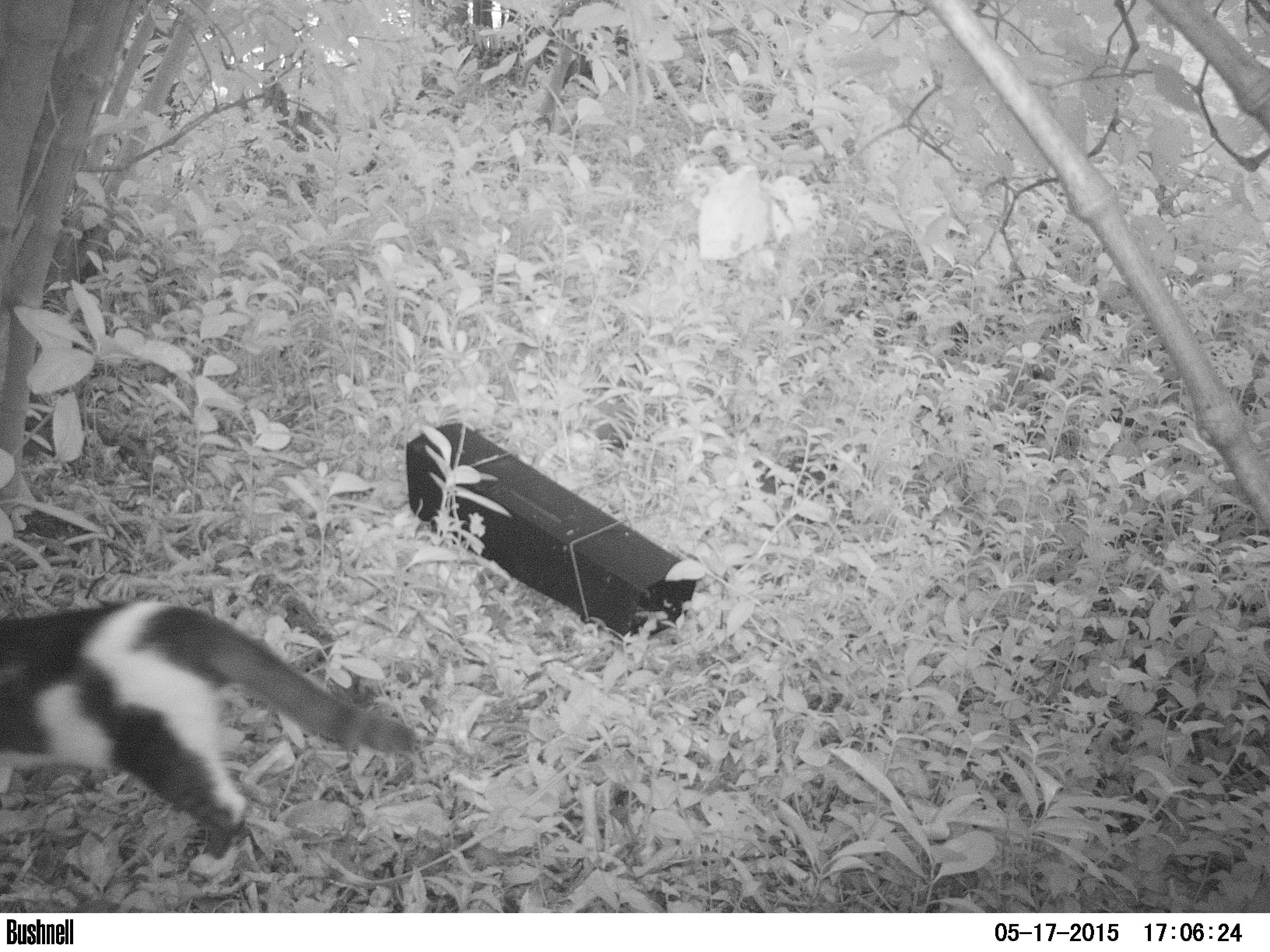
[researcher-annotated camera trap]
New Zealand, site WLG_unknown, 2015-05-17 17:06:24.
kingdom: Animalia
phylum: Chordata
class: Mammalia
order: Carnivora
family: Felidae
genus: Felis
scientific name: Felis catus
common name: domestic cat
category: cat